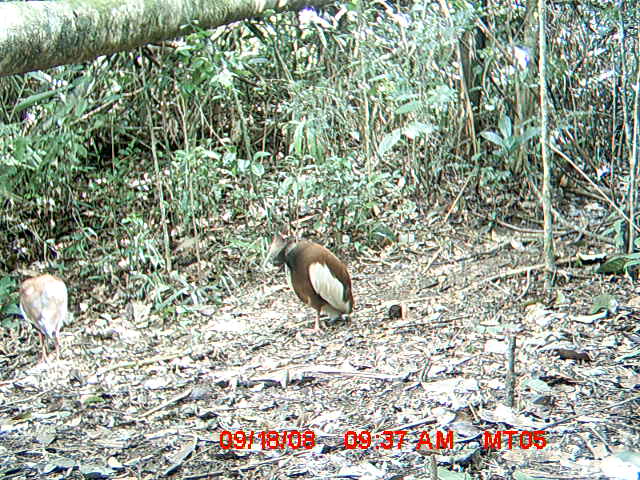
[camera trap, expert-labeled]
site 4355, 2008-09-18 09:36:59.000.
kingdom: Animalia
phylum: Chordata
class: Aves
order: Cuculiformes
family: Cuculidae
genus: Coua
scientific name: Coua serriana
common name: red-breasted coua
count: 2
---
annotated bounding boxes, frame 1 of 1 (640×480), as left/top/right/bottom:
coua serriana: 271/235/354/337; 18/271/70/362